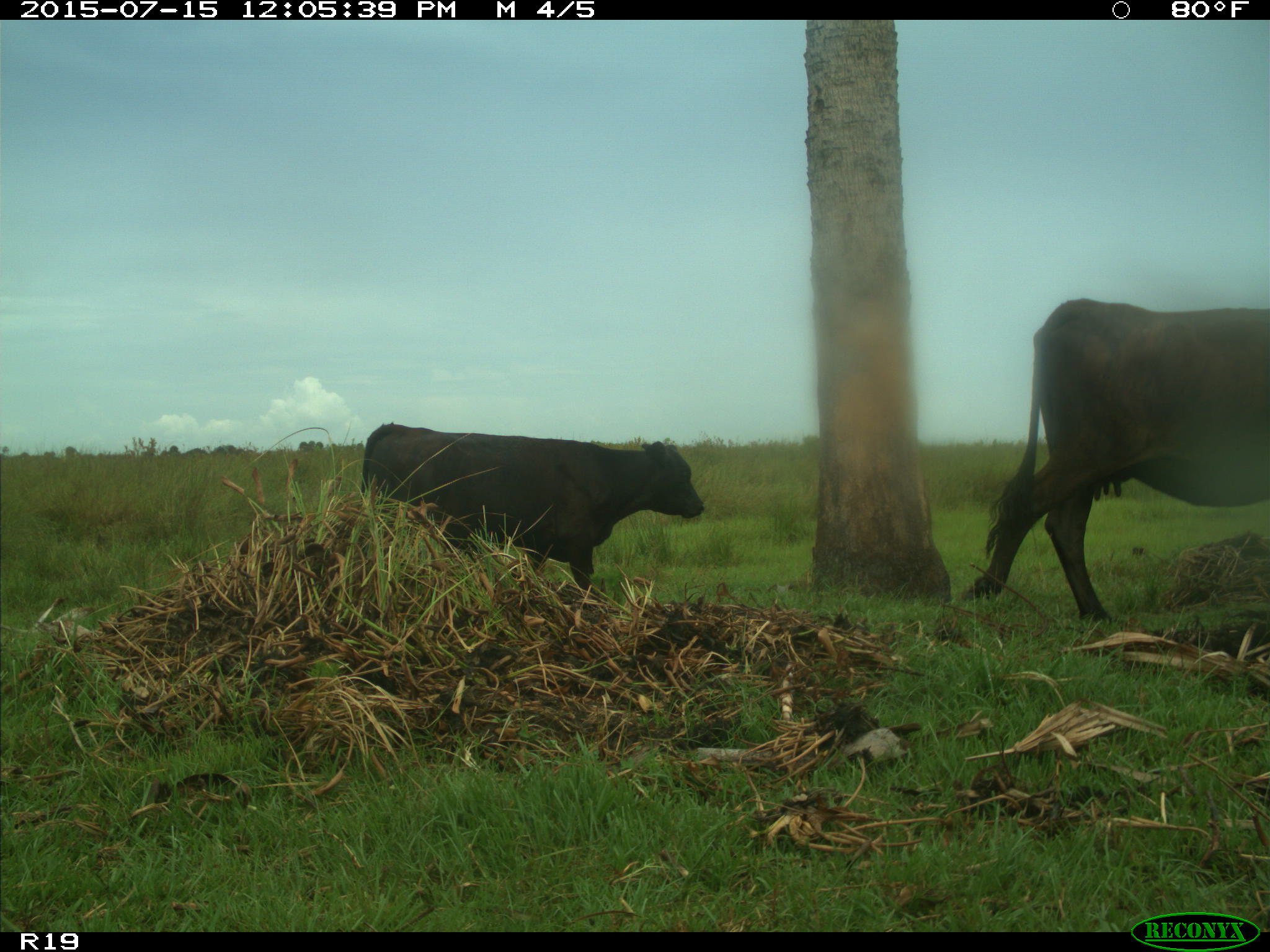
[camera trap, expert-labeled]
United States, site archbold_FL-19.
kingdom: Animalia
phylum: Chordata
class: Mammalia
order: Artiodactyla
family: Bovidae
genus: Bos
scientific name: Bos taurus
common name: domestic cow